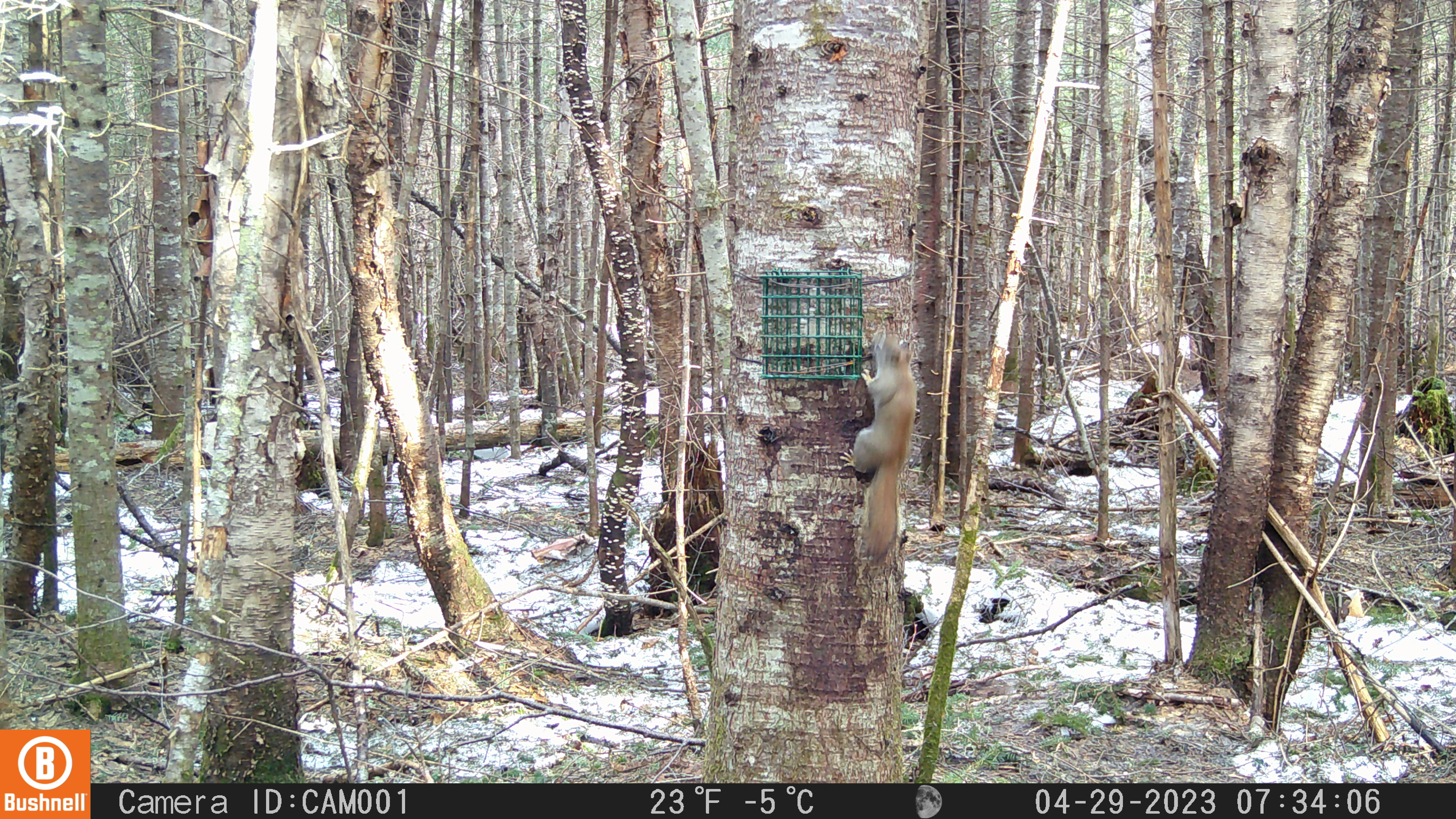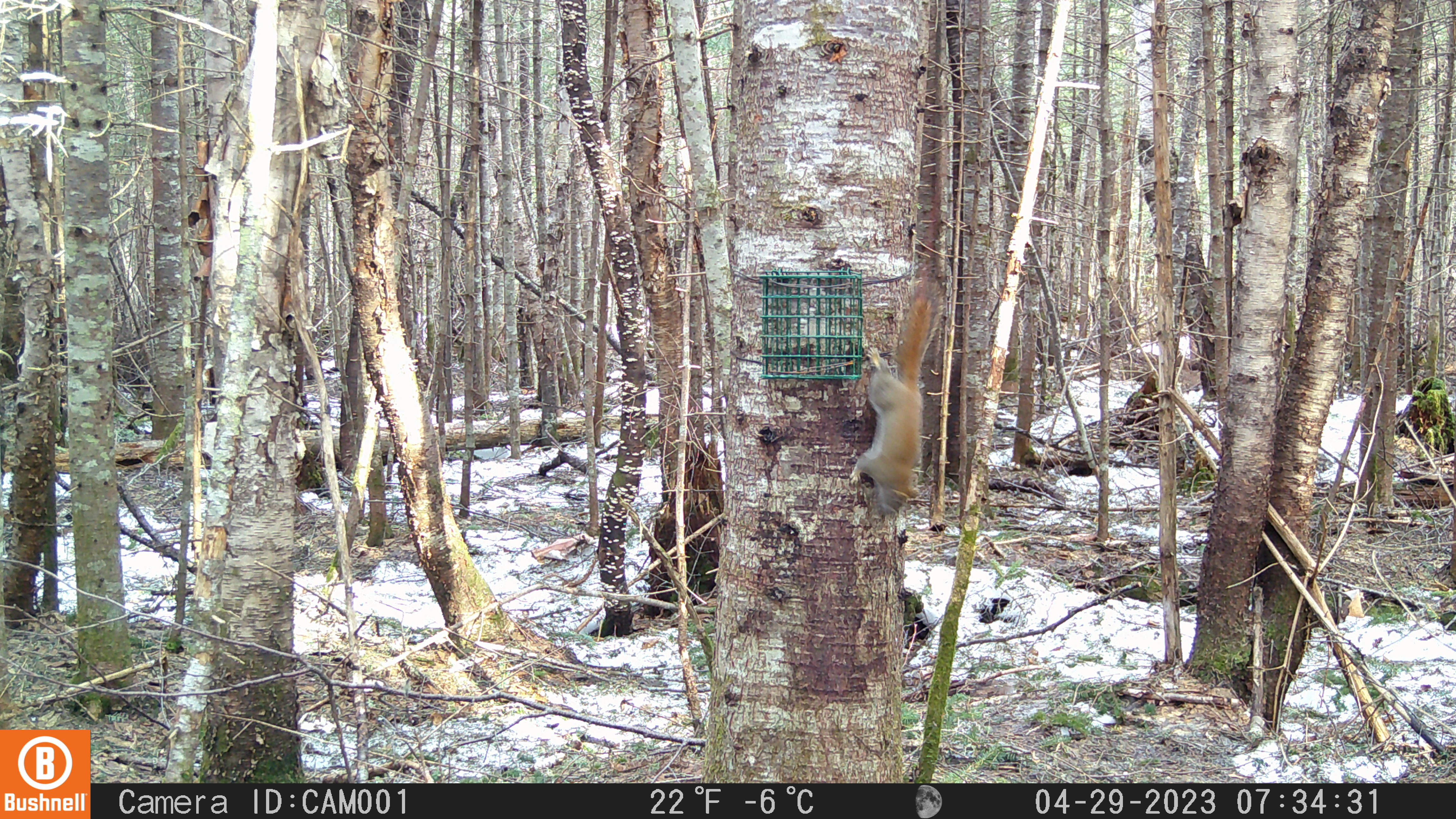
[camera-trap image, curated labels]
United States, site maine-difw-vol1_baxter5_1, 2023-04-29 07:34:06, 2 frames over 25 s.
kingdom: Animalia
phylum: Chordata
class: Mammalia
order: Rodentia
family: Sciuridae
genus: Tamiasciurus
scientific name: Tamiasciurus hudsonicus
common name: red squirrel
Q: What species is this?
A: Red squirrel (Tamiasciurus hudsonicus).